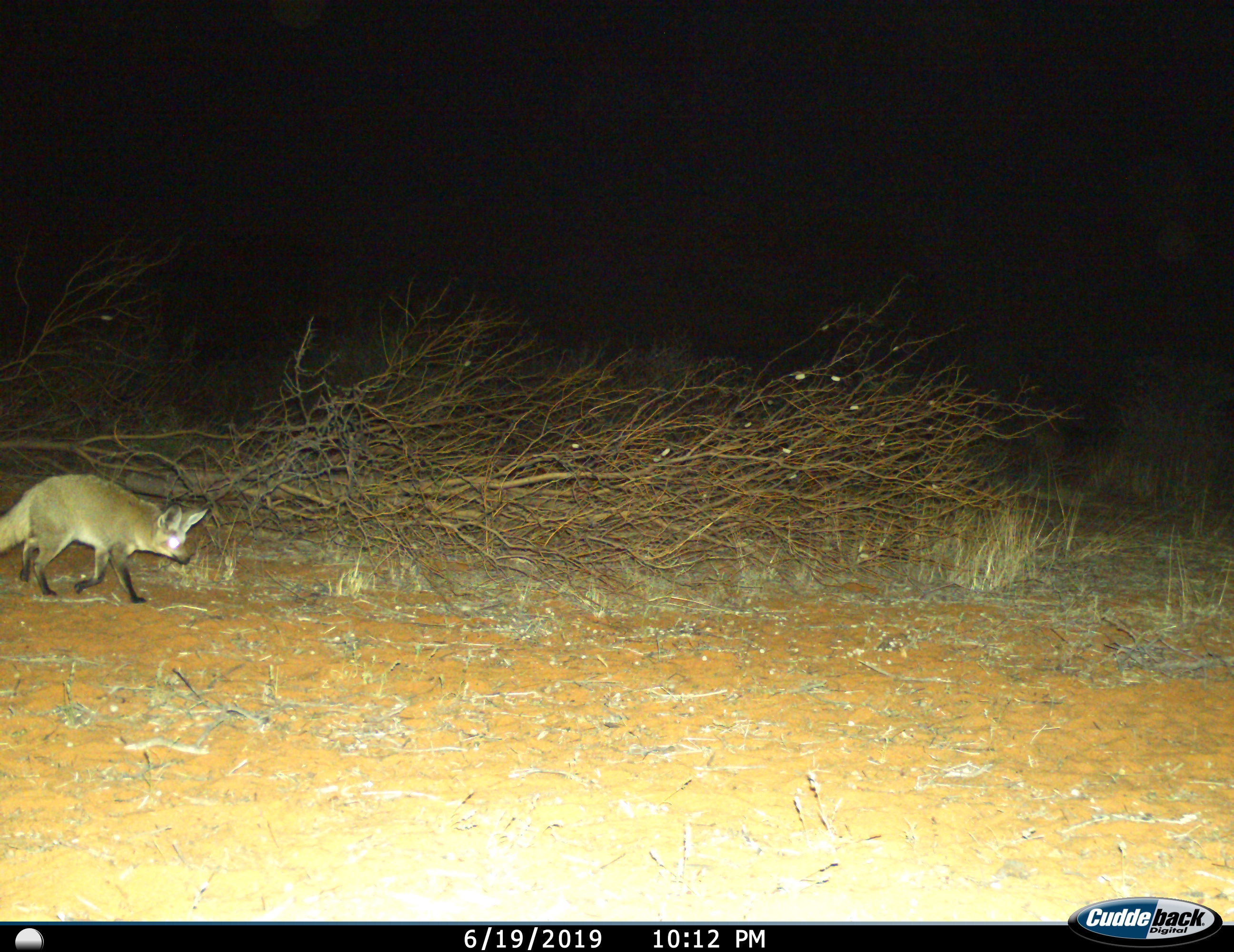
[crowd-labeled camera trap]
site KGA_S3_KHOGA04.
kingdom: Animalia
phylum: Chordata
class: Mammalia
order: Carnivora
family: Canidae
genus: Otocyon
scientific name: Otocyon megalotis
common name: bat-eared fox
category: foxbateared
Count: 1.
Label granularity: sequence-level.